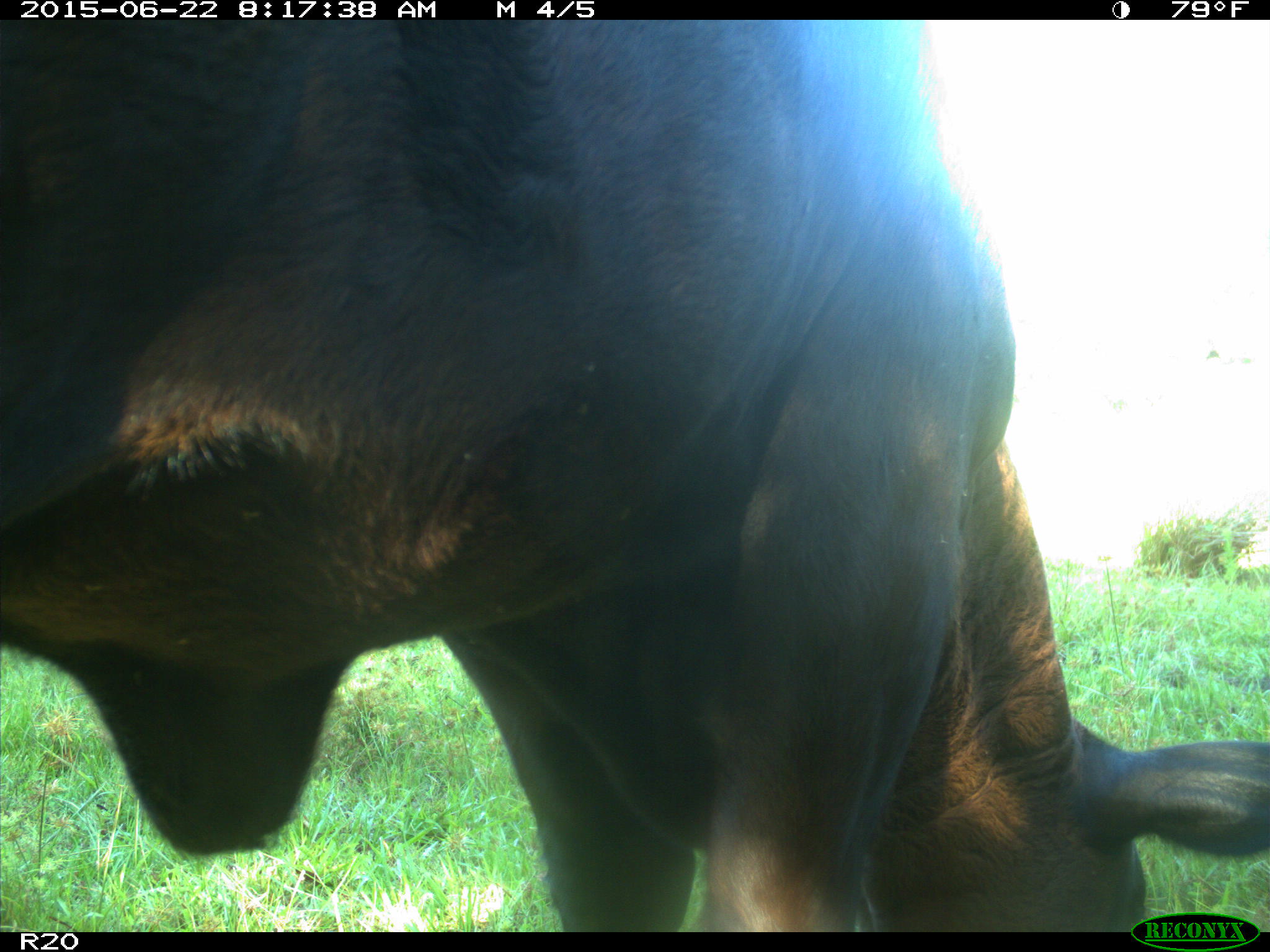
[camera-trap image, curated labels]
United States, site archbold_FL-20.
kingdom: Animalia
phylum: Chordata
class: Mammalia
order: Artiodactyla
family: Bovidae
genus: Bos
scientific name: Bos taurus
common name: domestic cow